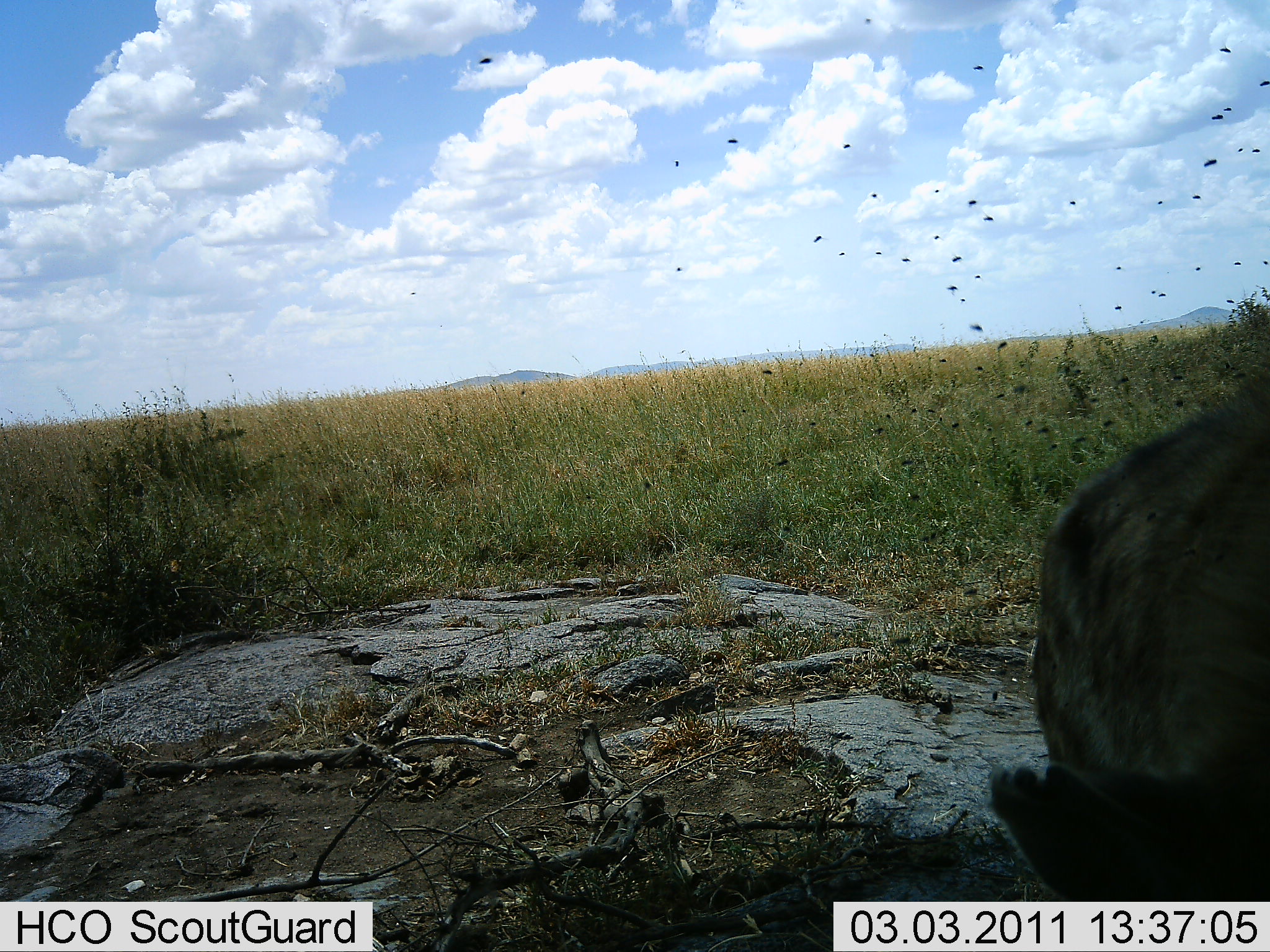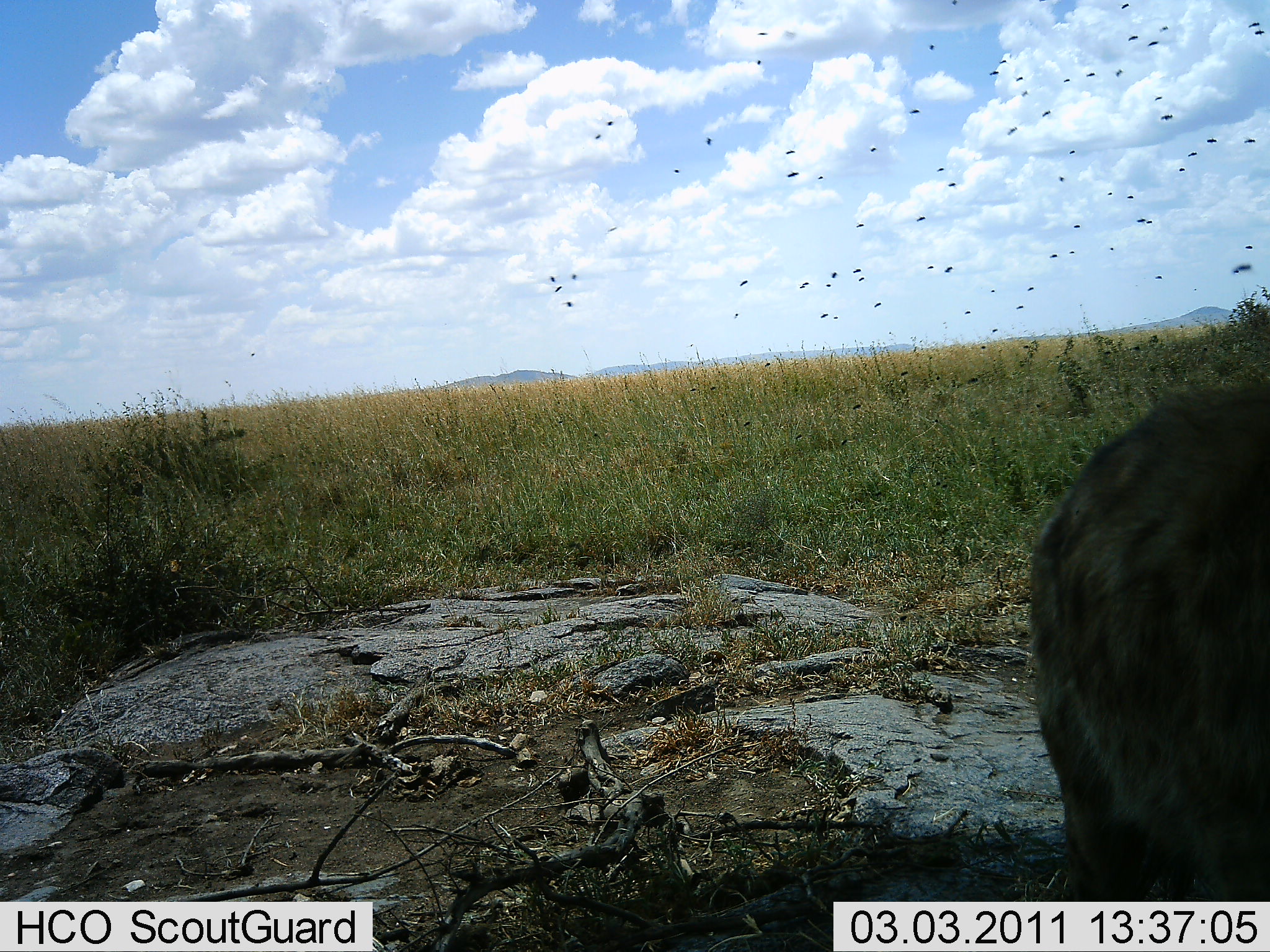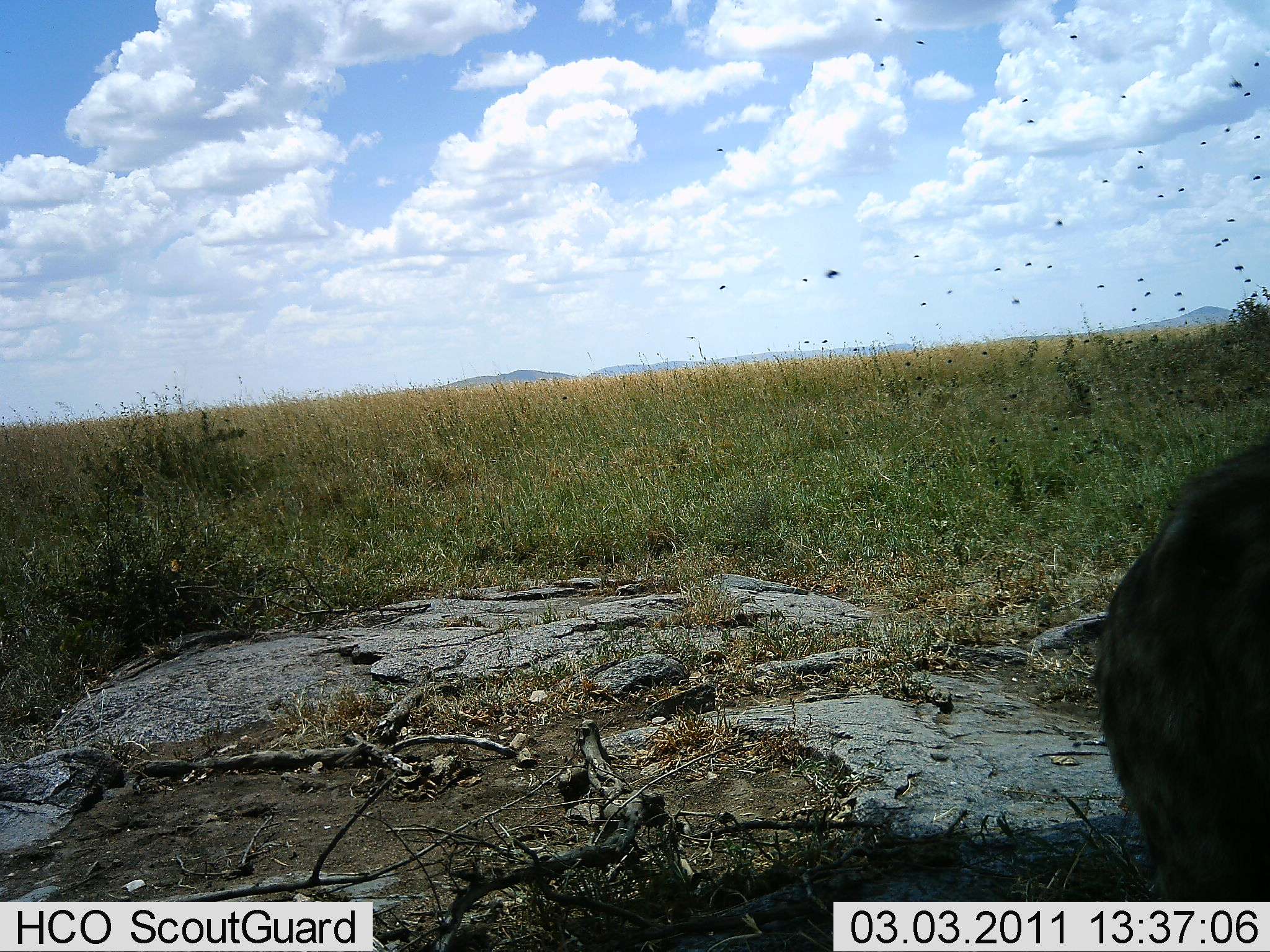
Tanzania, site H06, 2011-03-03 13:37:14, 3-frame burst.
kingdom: Animalia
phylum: Chordata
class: Mammalia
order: Carnivora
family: Hyaenidae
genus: Crocuta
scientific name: Crocuta crocuta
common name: spotted hyena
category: hyenaspotted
Hyenaspotted (spotted hyena) (Crocuta crocuta), count 1. Behavior (volunteer vote fractions): standing 80%, resting 0%, moving 20%, interacting 0%. Young present (vote fraction): 0%. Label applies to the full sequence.